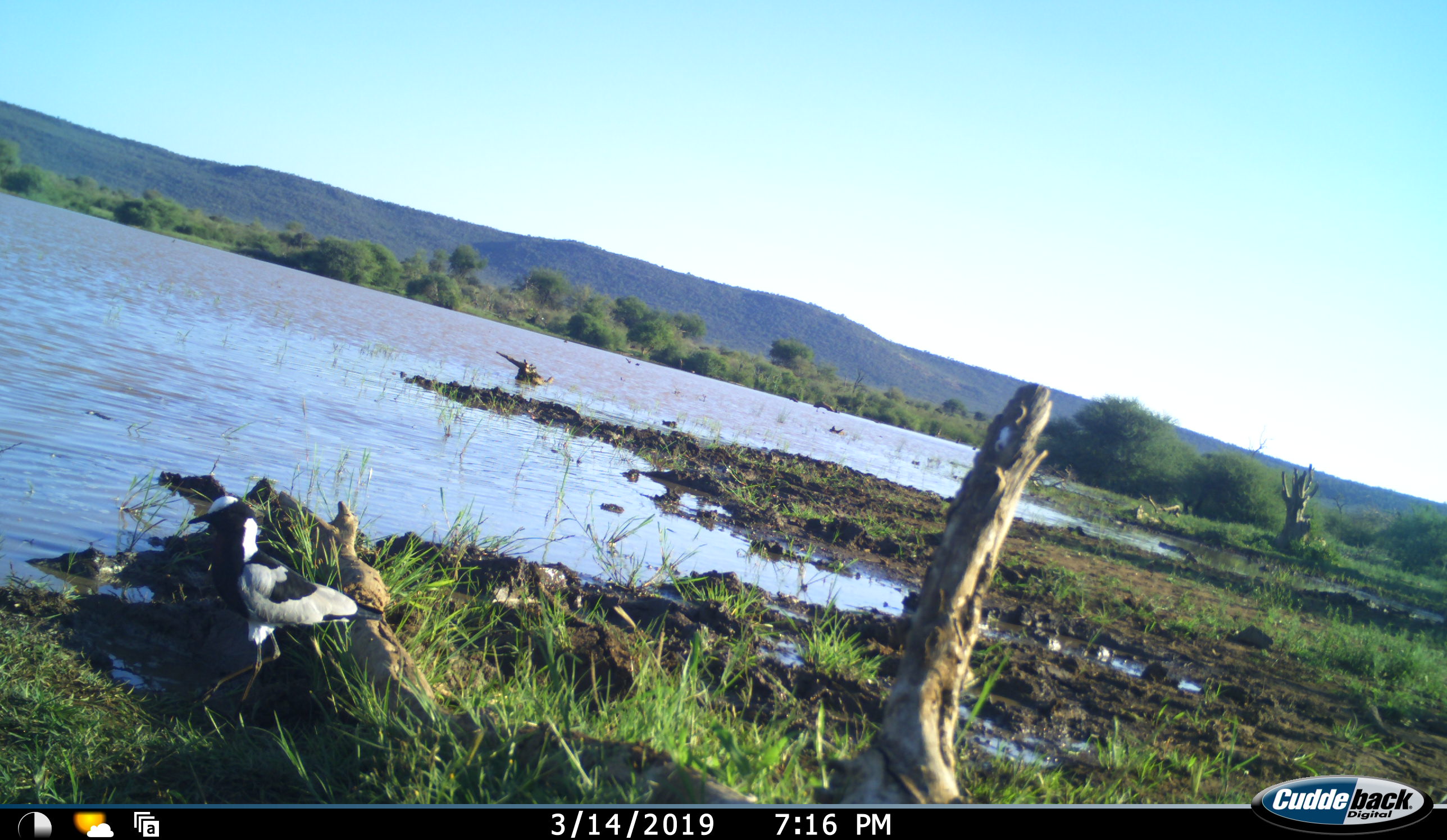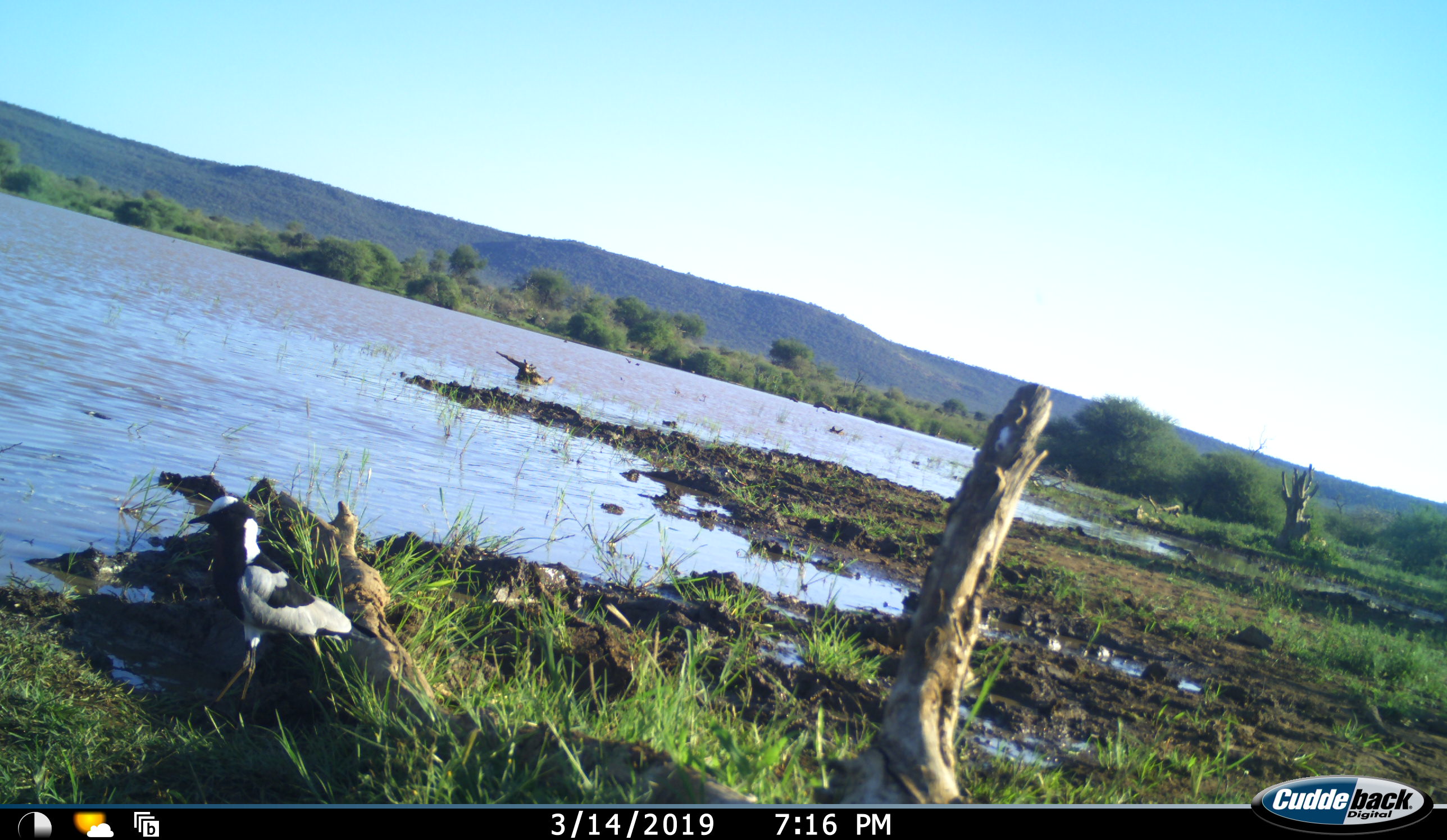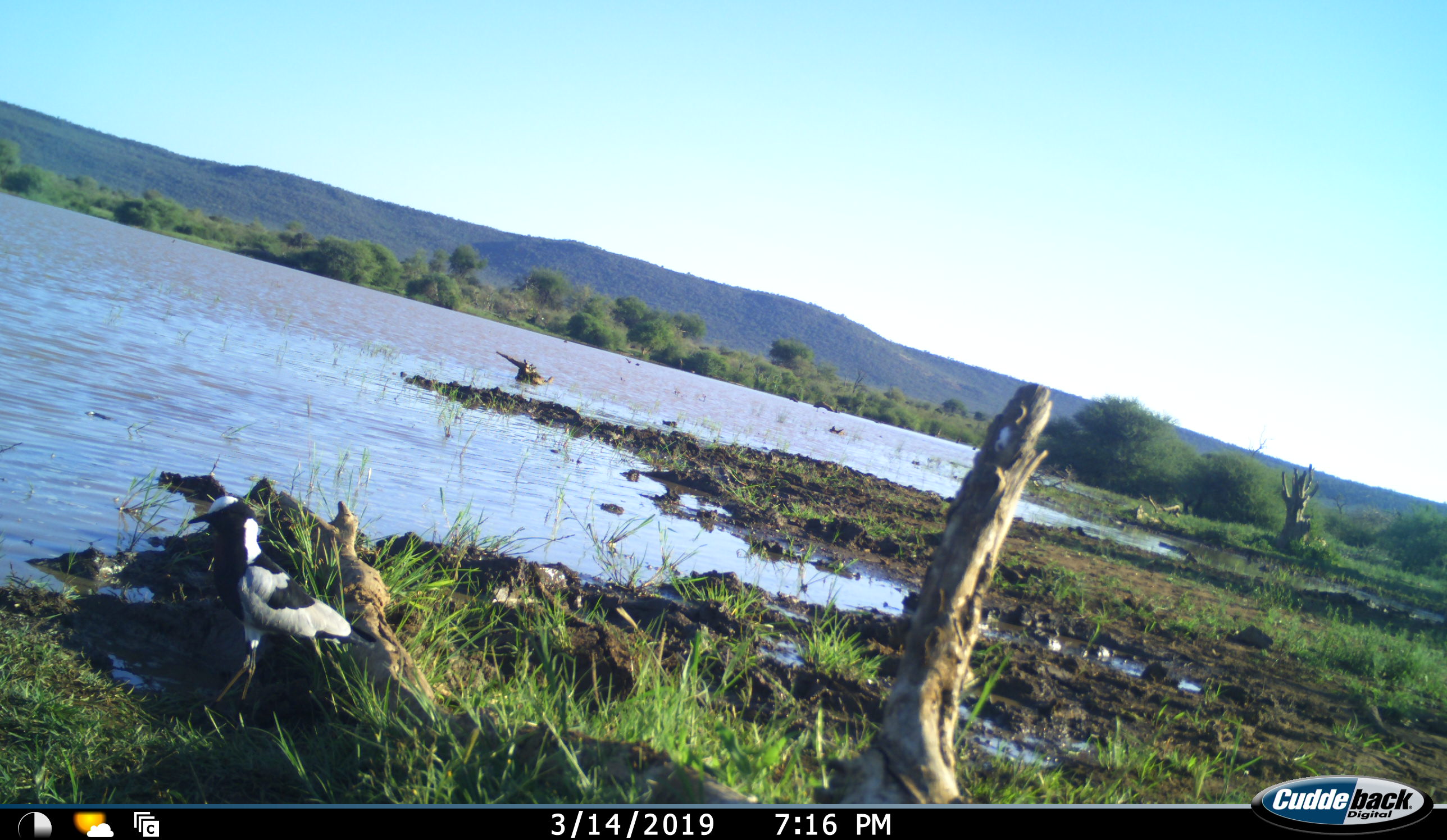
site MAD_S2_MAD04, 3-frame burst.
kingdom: Animalia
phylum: Chordata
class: Aves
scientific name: Aves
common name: bird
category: birdother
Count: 1.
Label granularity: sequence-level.